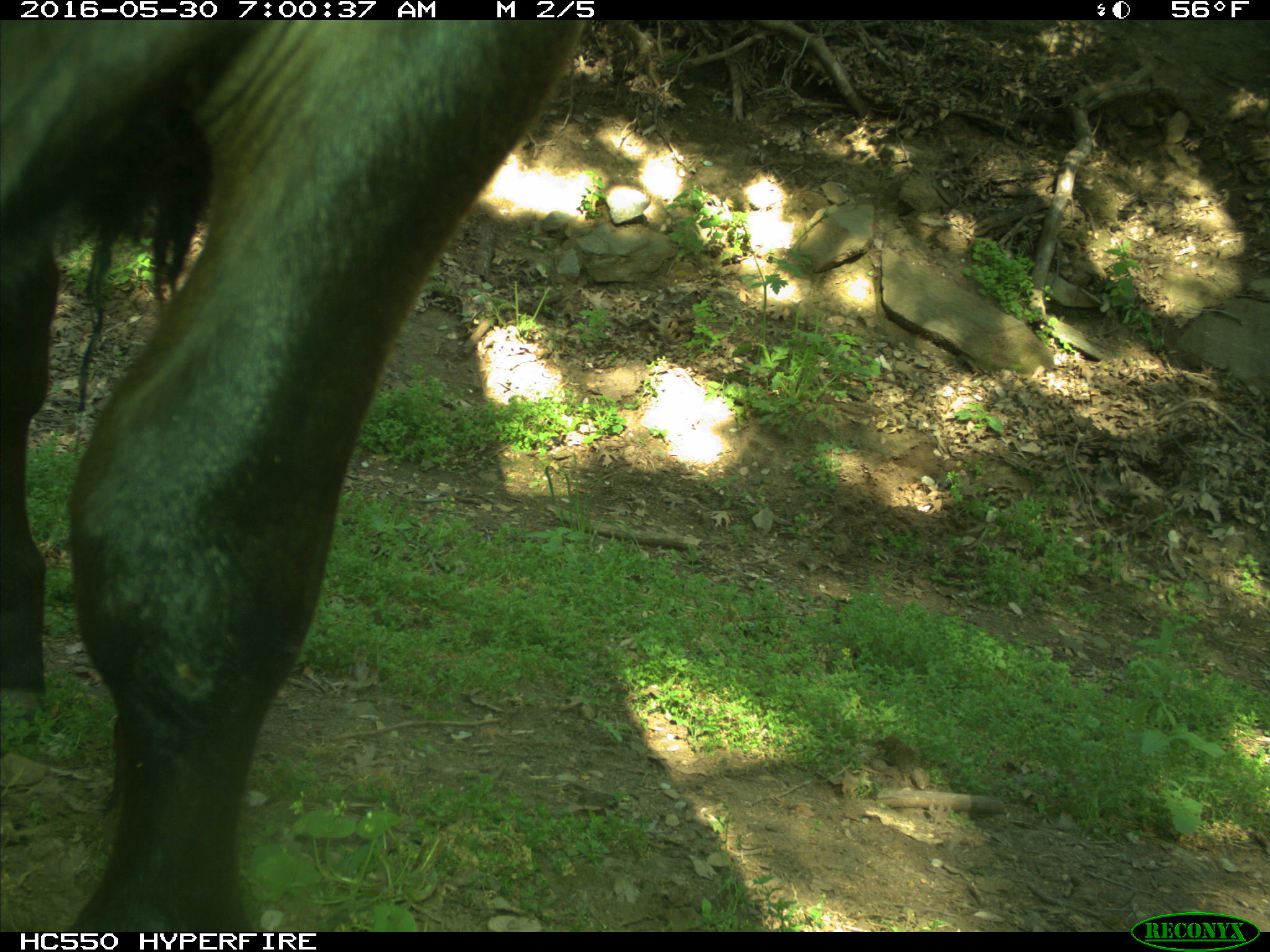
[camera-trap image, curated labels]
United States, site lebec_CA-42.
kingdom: Animalia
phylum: Chordata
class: Mammalia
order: Artiodactyla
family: Bovidae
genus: Bos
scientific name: Bos taurus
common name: domestic cow